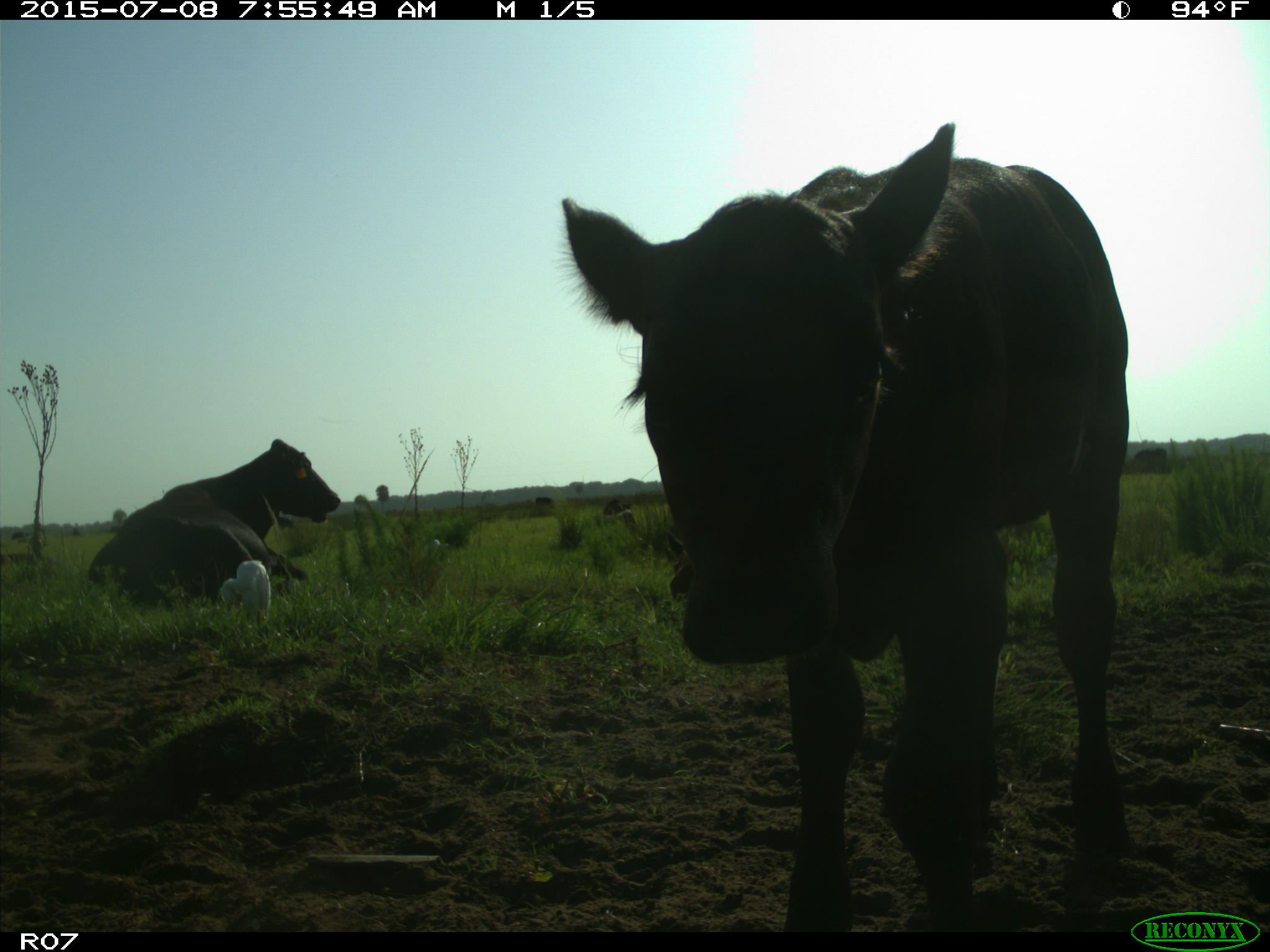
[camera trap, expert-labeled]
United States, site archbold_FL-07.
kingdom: Animalia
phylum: Chordata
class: Mammalia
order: Artiodactyla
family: Bovidae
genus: Bos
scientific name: Bos taurus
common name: domestic cow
Bos taurus (domestic cow).